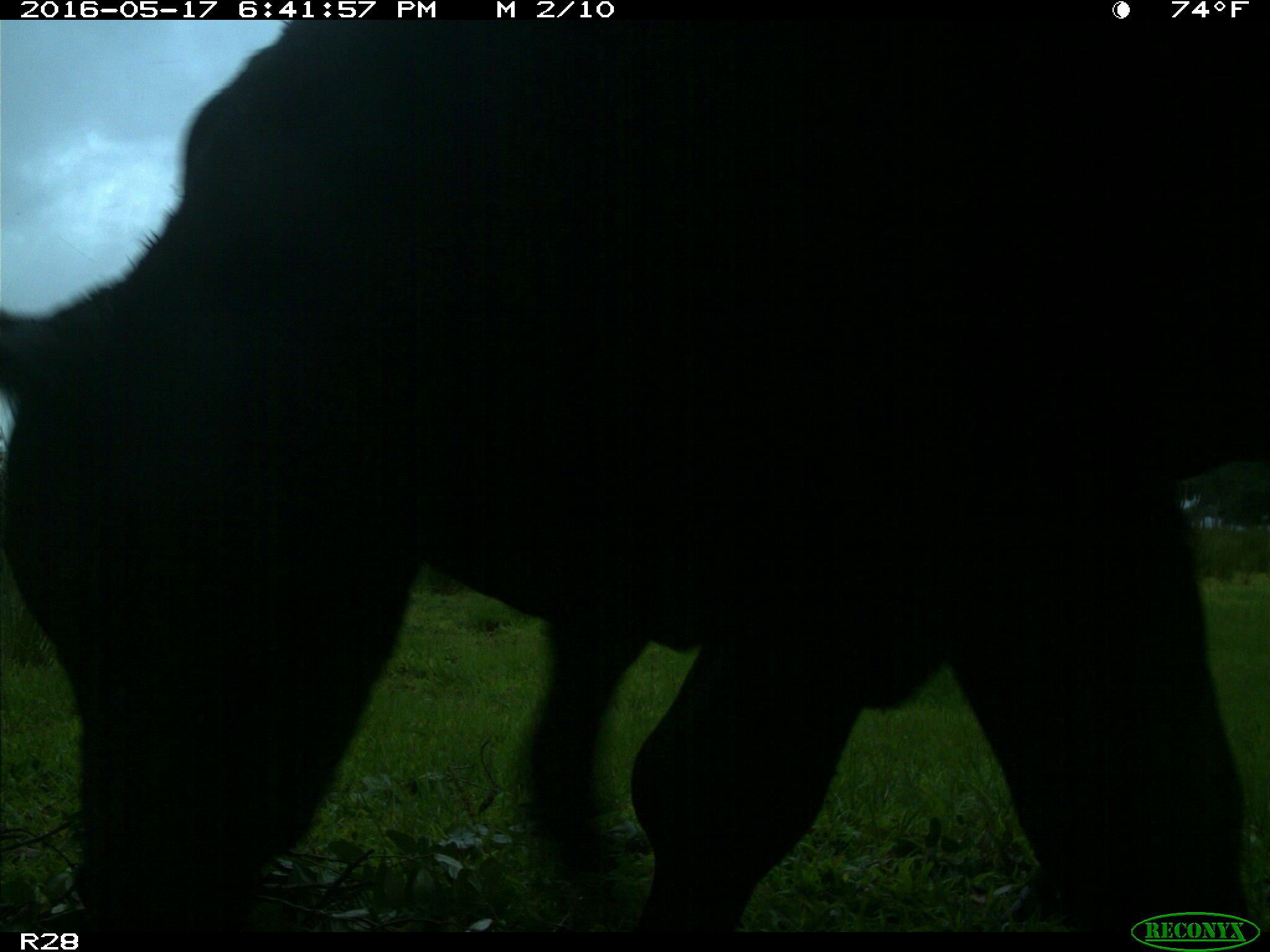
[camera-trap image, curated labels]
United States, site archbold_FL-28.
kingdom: Animalia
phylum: Chordata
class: Mammalia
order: Artiodactyla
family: Bovidae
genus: Bos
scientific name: Bos taurus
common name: domestic cow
Bos taurus (domestic cow).